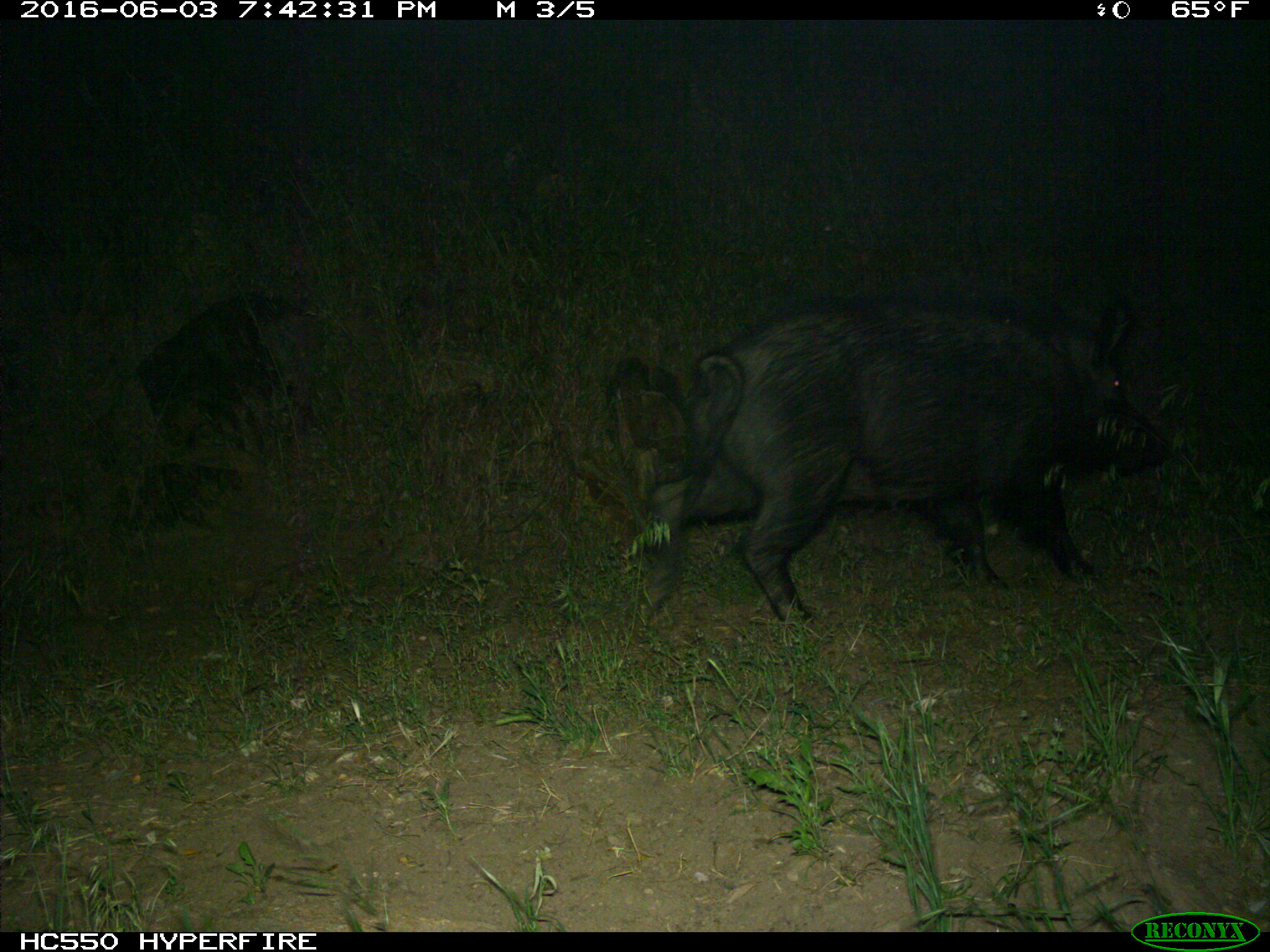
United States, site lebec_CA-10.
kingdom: Animalia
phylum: Chordata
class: Mammalia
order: Artiodactyla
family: Suidae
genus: Sus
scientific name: Sus scrofa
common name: wild boar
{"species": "Sus scrofa (wild boar)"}